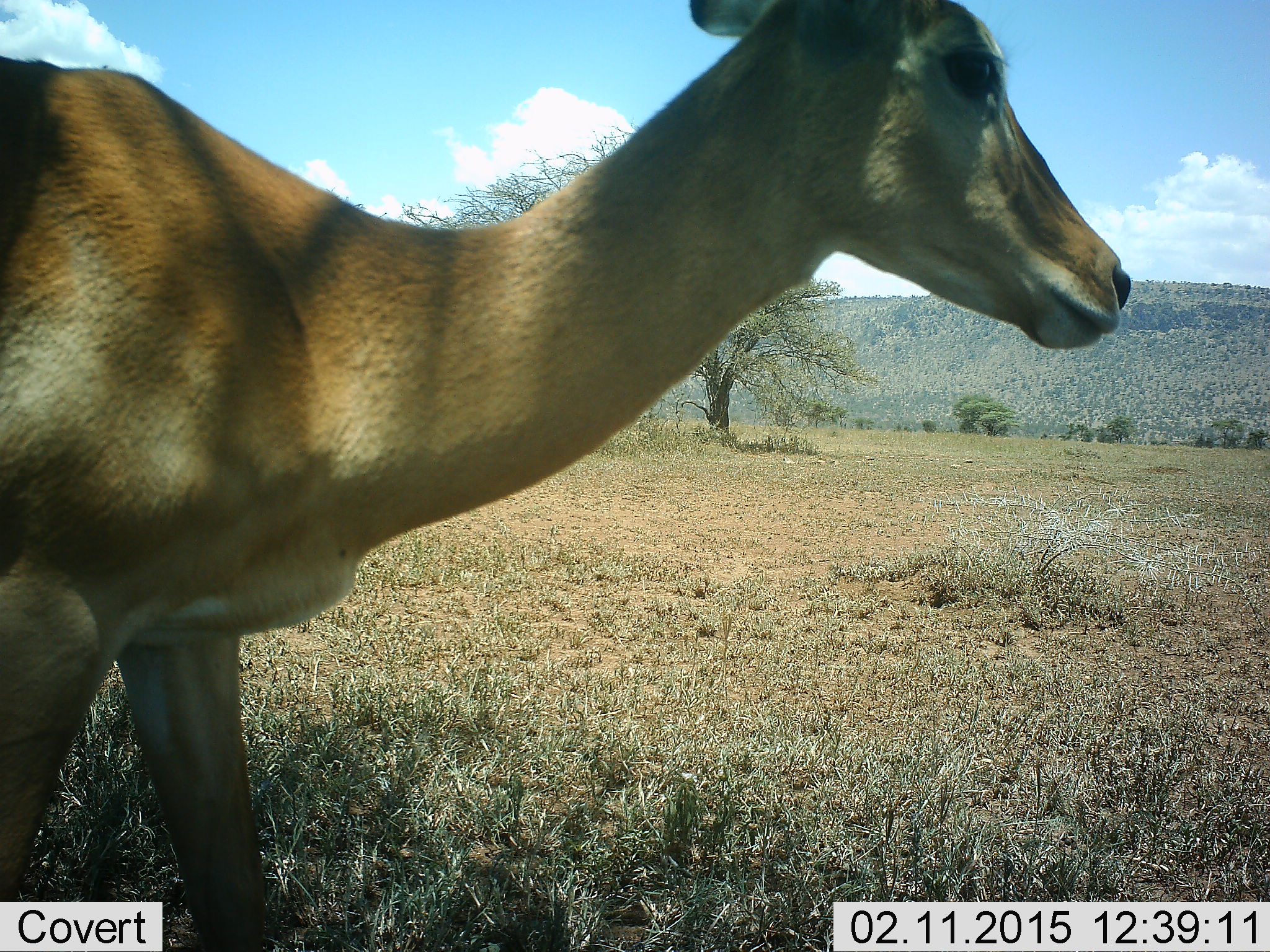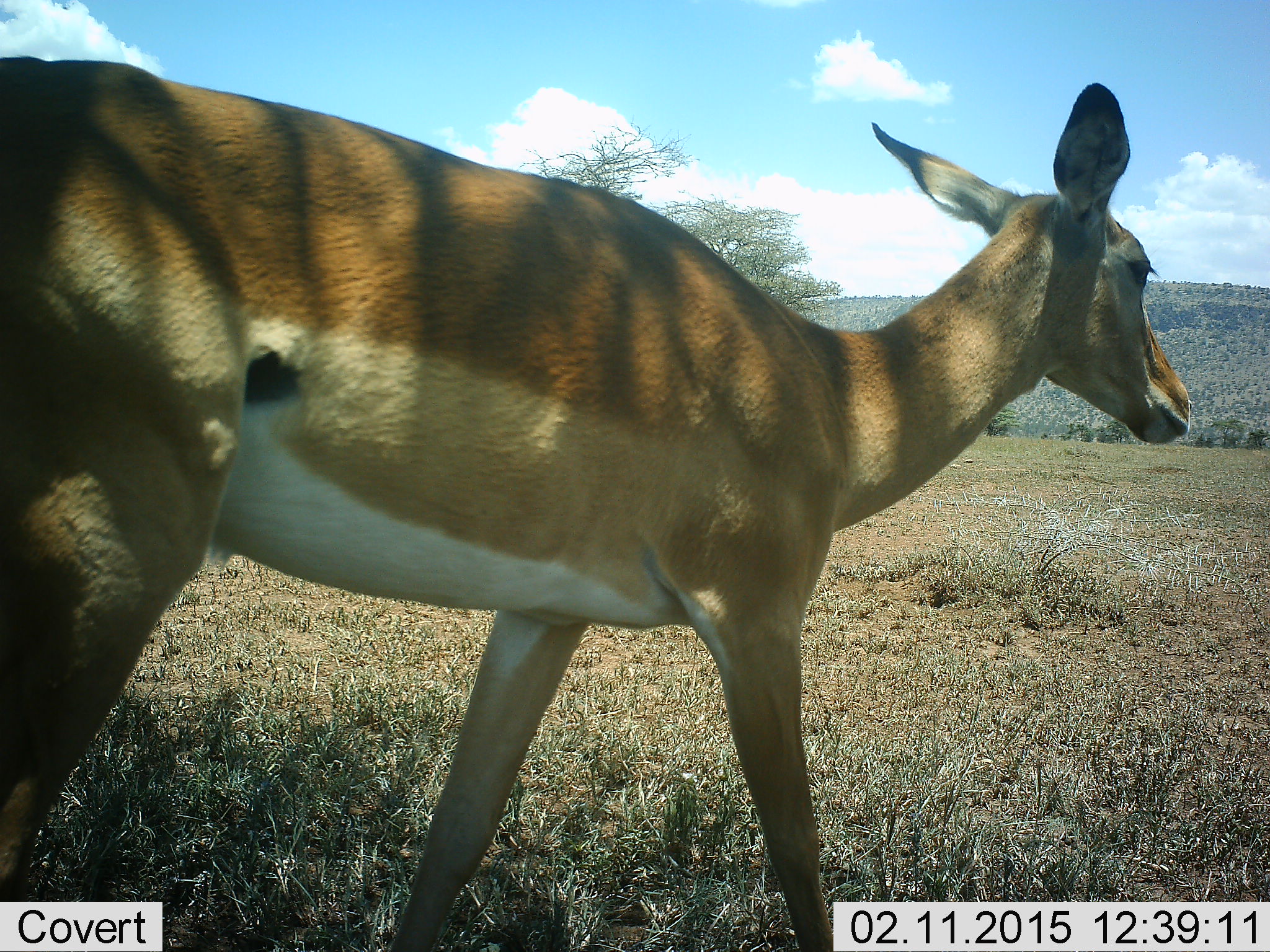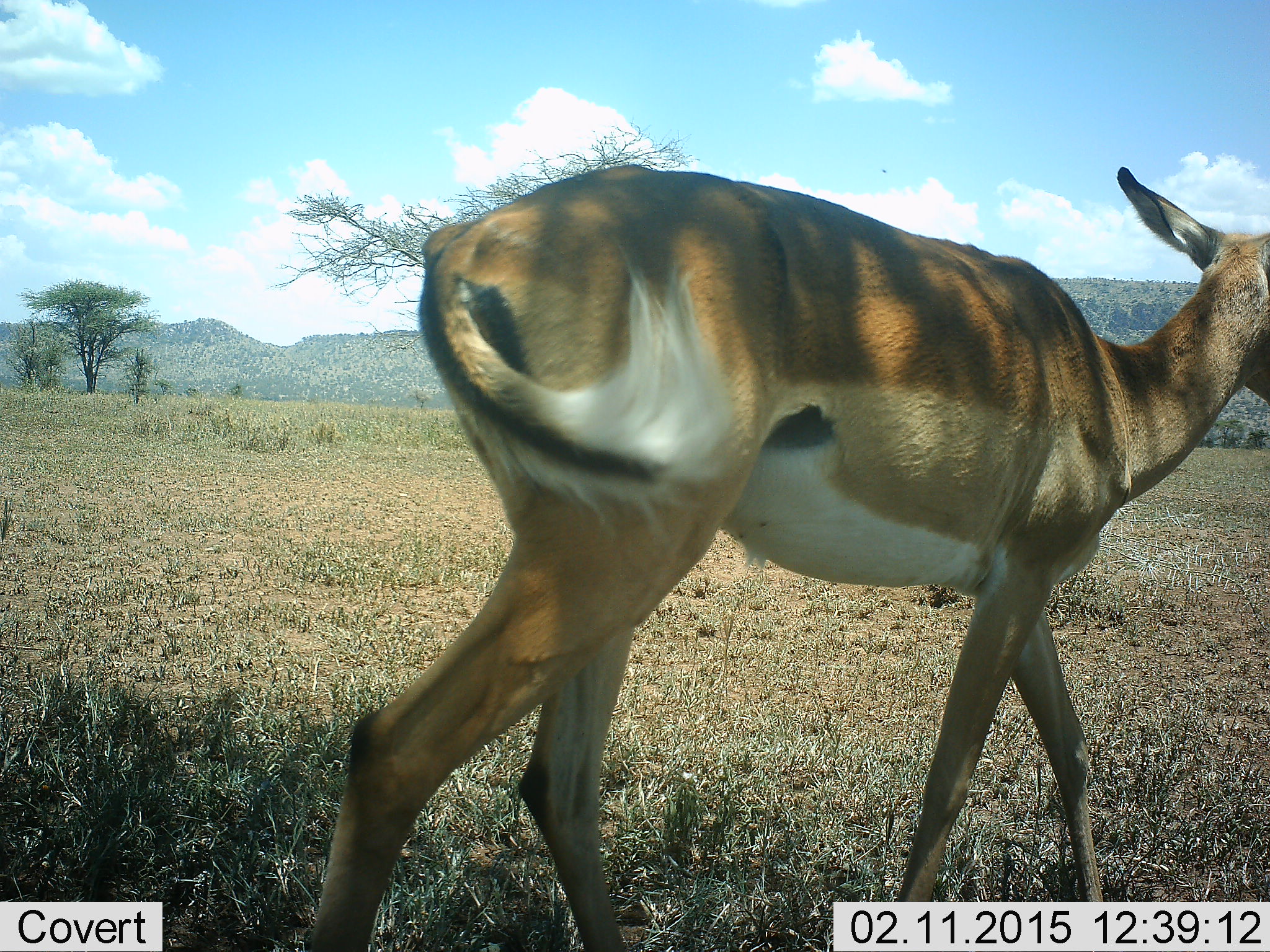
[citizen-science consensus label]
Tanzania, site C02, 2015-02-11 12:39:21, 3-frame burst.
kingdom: Animalia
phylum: Chordata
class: Mammalia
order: Artiodactyla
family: Bovidae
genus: Aepyceros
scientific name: Aepyceros melampus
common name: impala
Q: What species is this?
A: Impala (Aepyceros melampus).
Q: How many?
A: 1.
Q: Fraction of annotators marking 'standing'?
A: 10%.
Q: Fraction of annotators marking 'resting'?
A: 0%.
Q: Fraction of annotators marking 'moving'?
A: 100%.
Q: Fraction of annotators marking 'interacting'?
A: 0%.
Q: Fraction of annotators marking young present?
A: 0%.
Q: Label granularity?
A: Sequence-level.